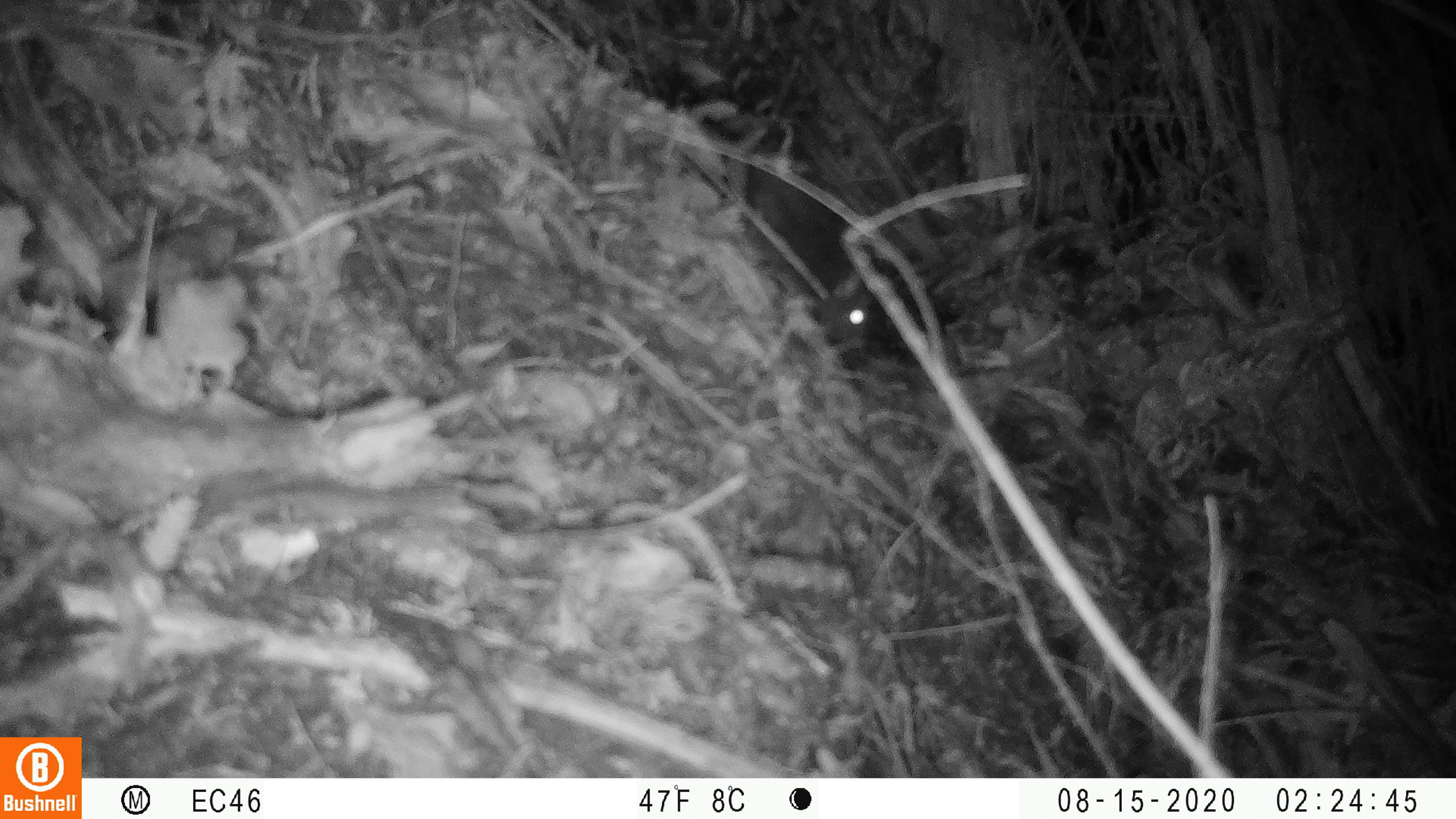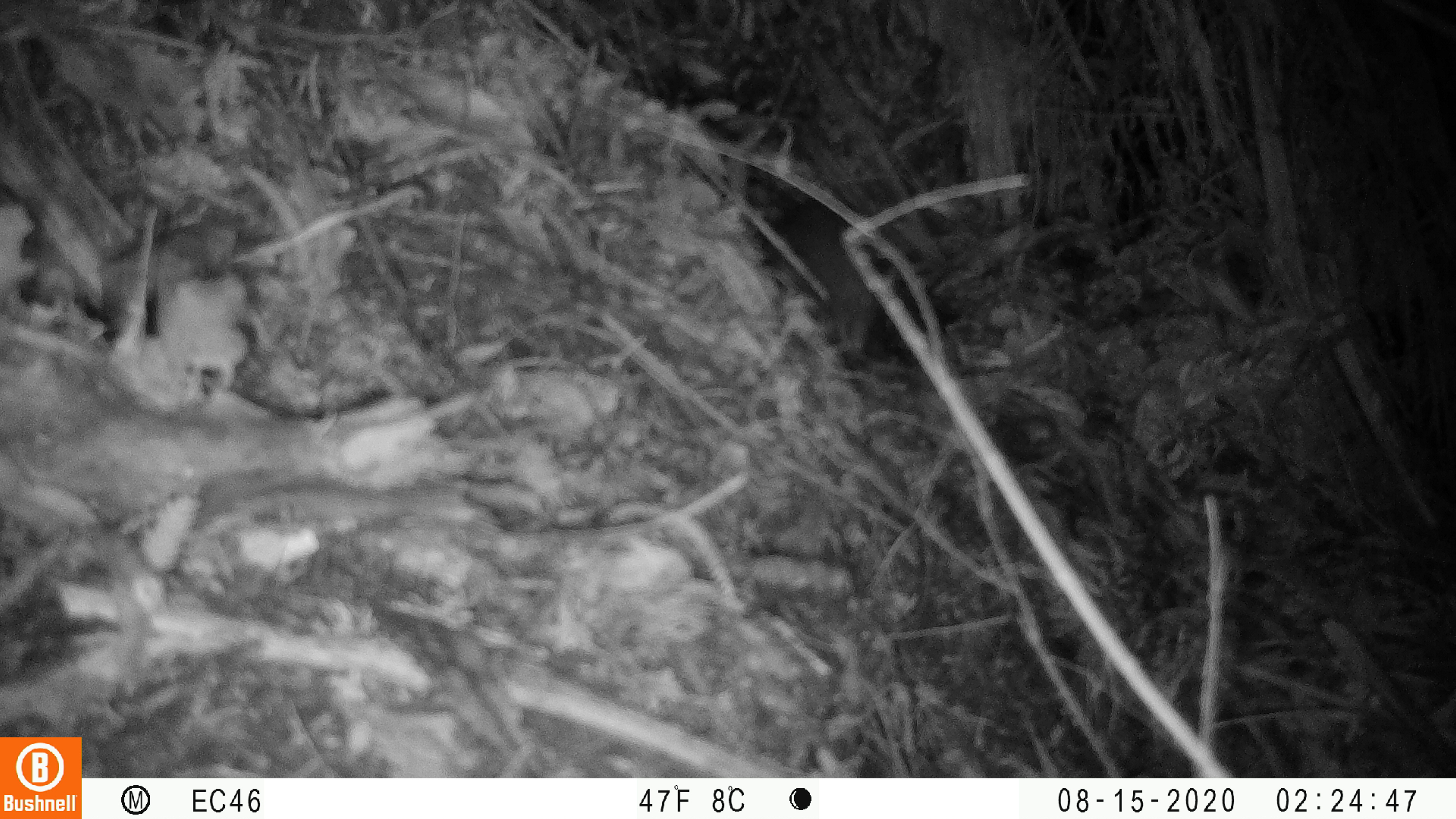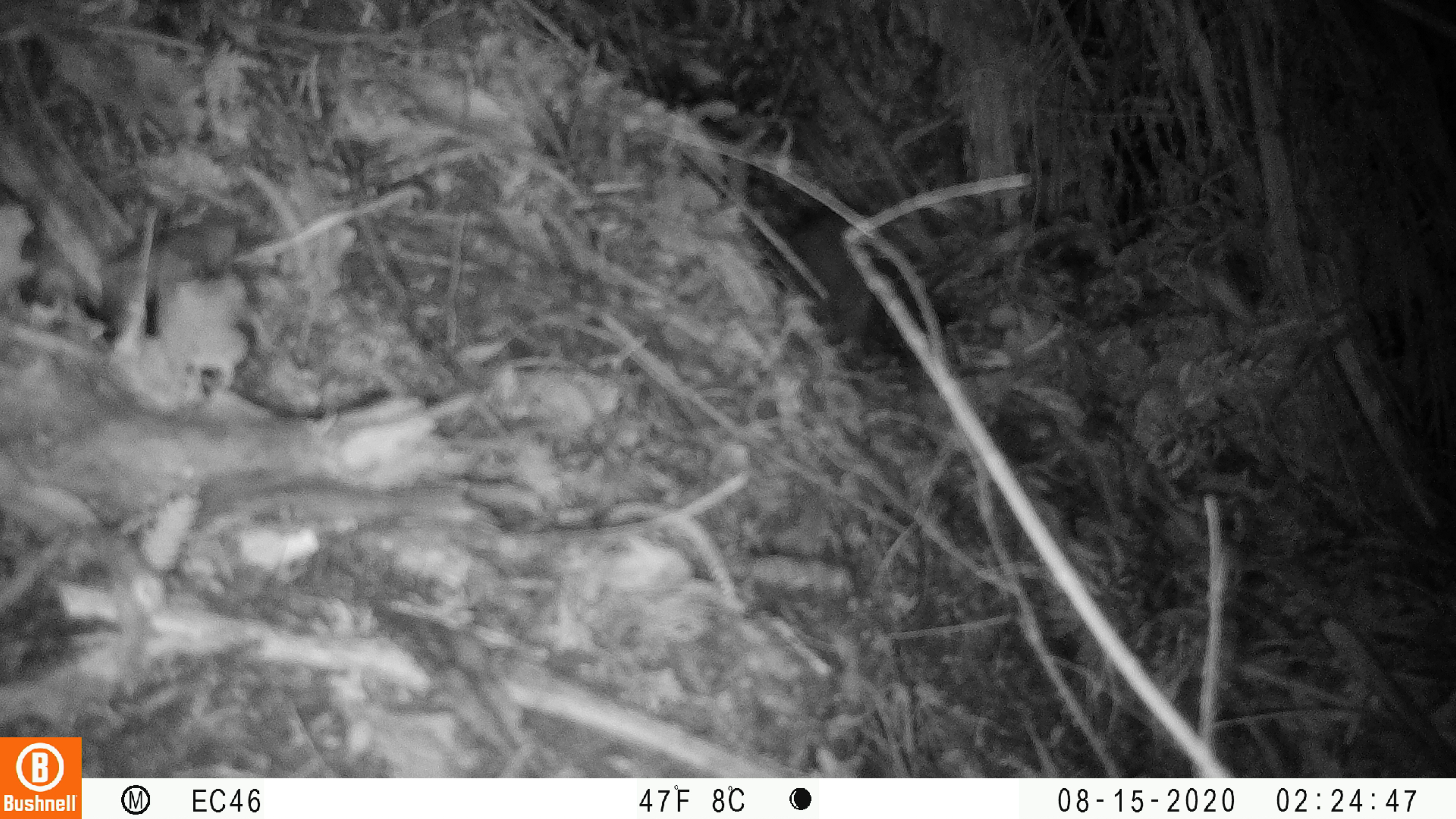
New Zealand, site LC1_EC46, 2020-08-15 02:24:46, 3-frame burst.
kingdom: Animalia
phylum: Chordata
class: Mammalia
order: Rodentia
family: Muridae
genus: Rattus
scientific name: Rattus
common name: rat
Rat (Rattus).